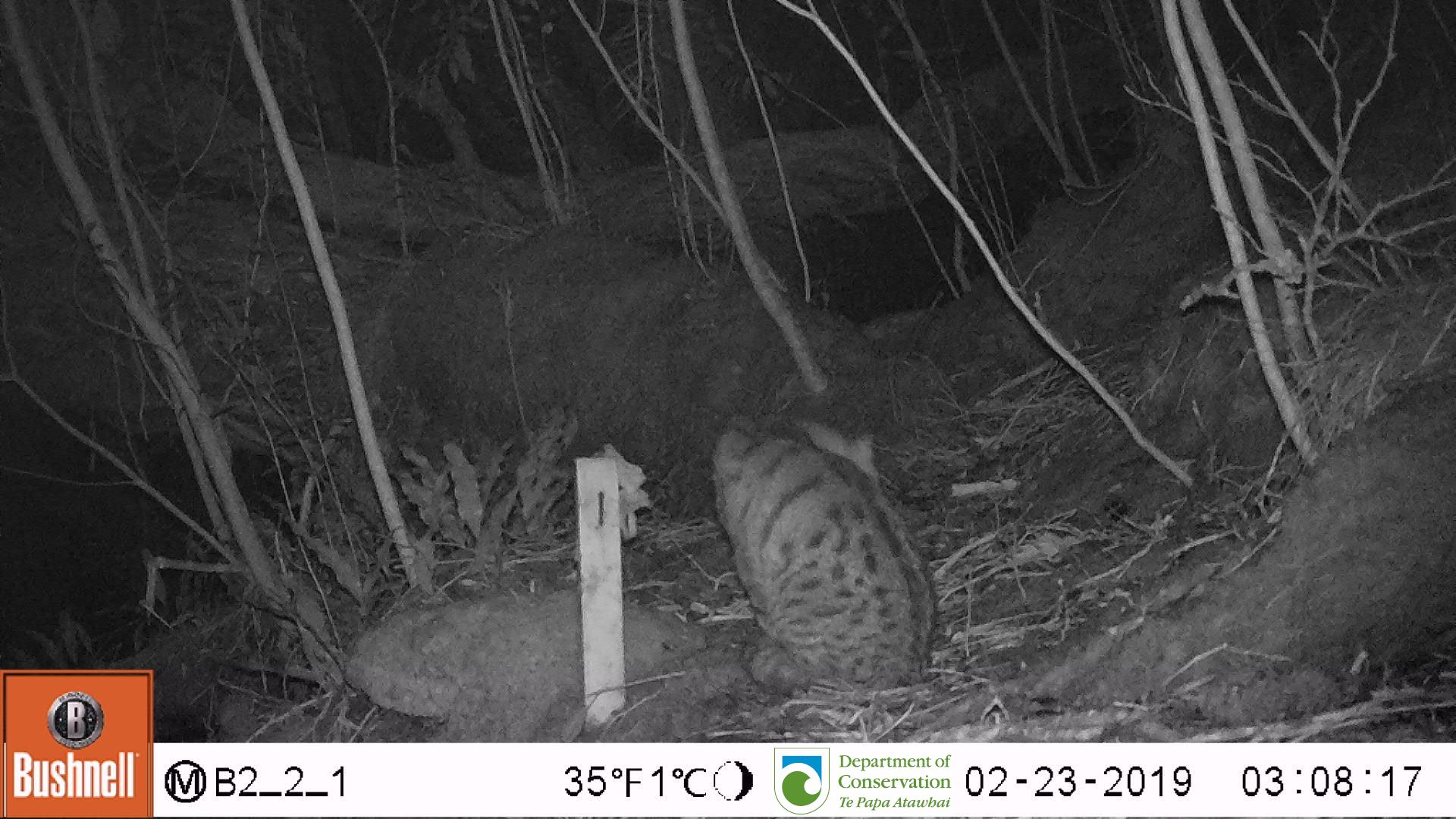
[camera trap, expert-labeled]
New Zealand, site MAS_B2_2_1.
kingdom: Animalia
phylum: Chordata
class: Mammalia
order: Carnivora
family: Felidae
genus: Felis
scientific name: Felis catus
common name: domestic cat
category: cat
Cat (domestic cat) (Felis catus).